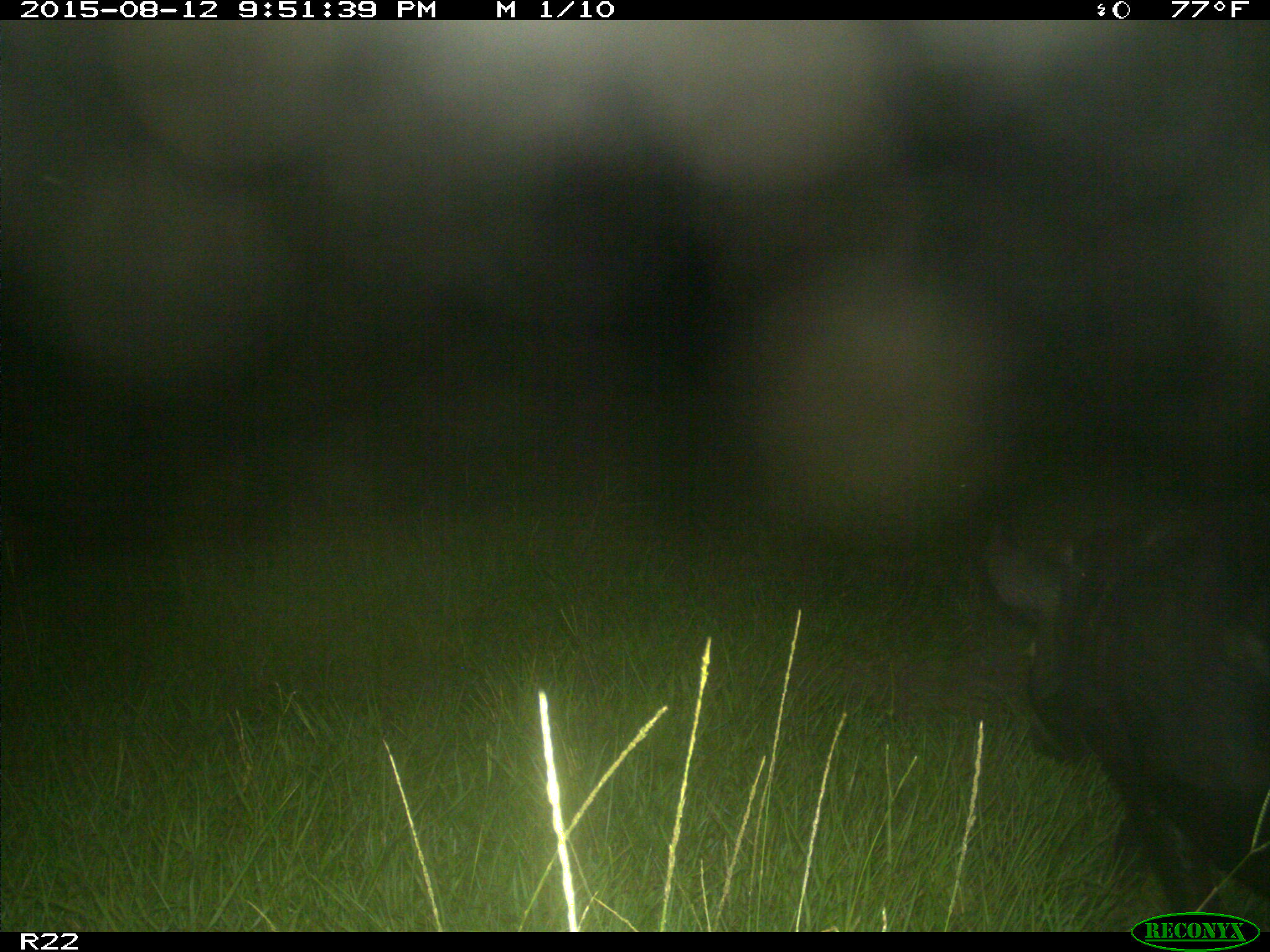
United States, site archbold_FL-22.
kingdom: Animalia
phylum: Chordata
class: Mammalia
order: Artiodactyla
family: Suidae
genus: Sus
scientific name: Sus scrofa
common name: wild boar